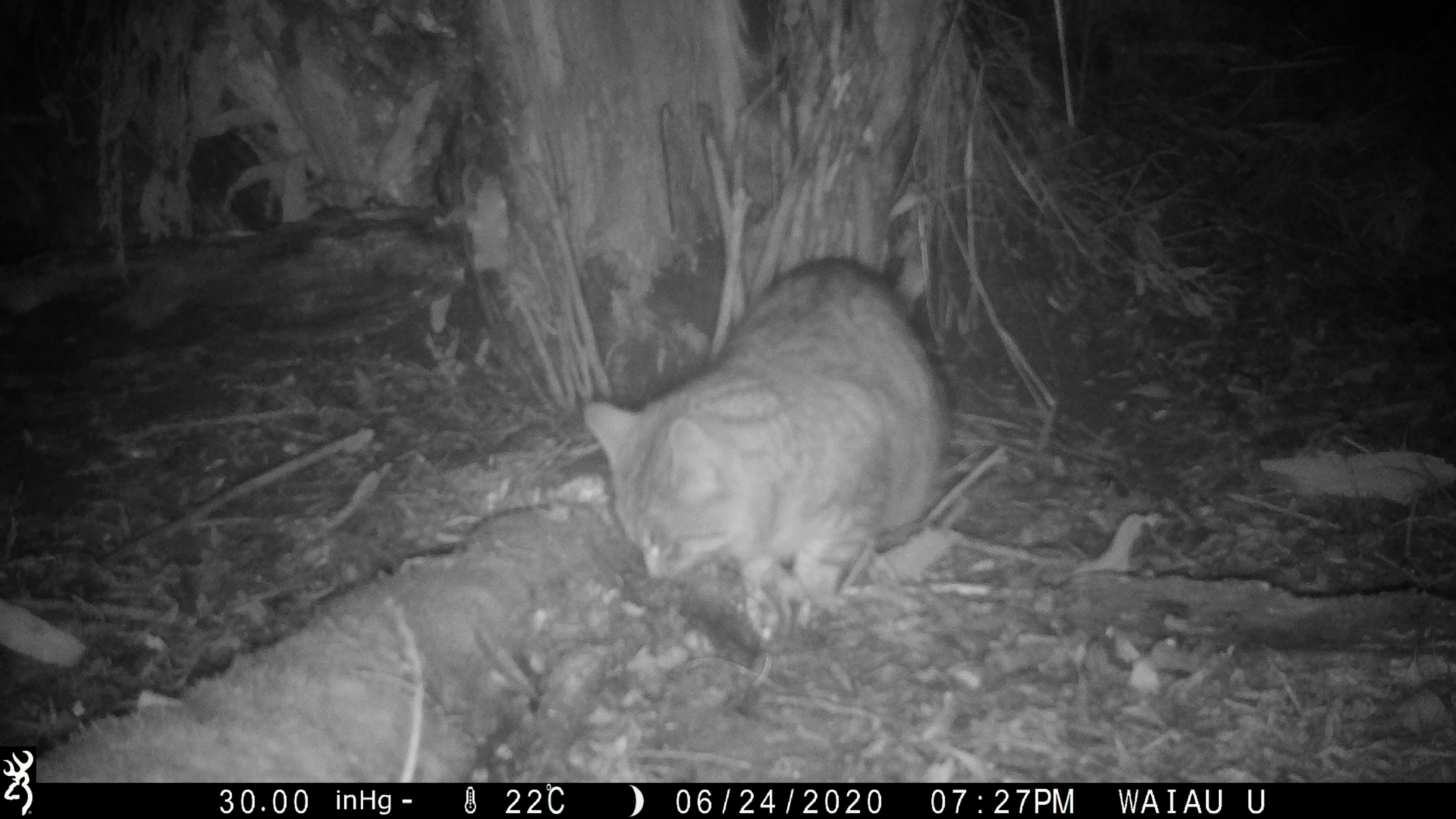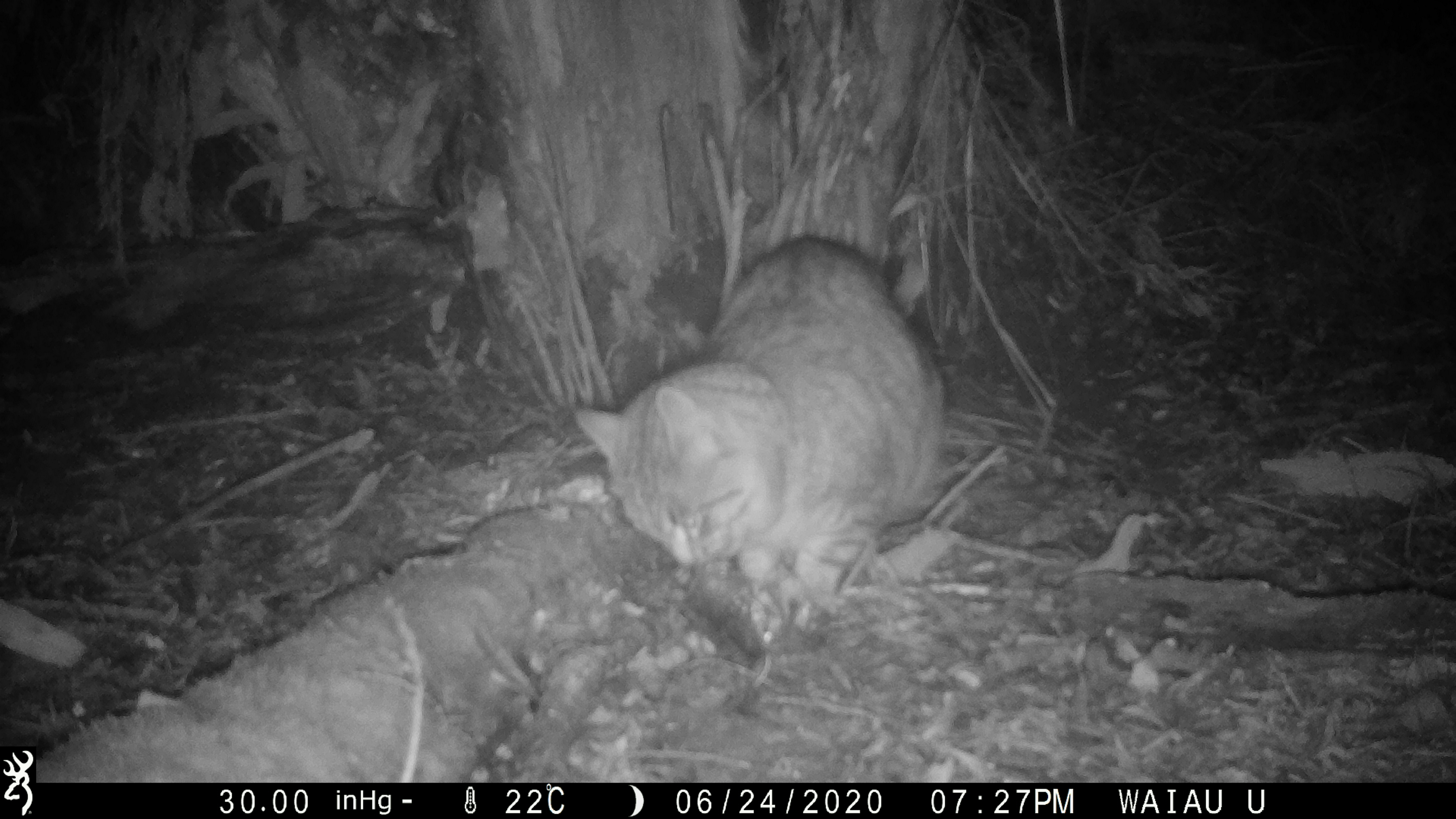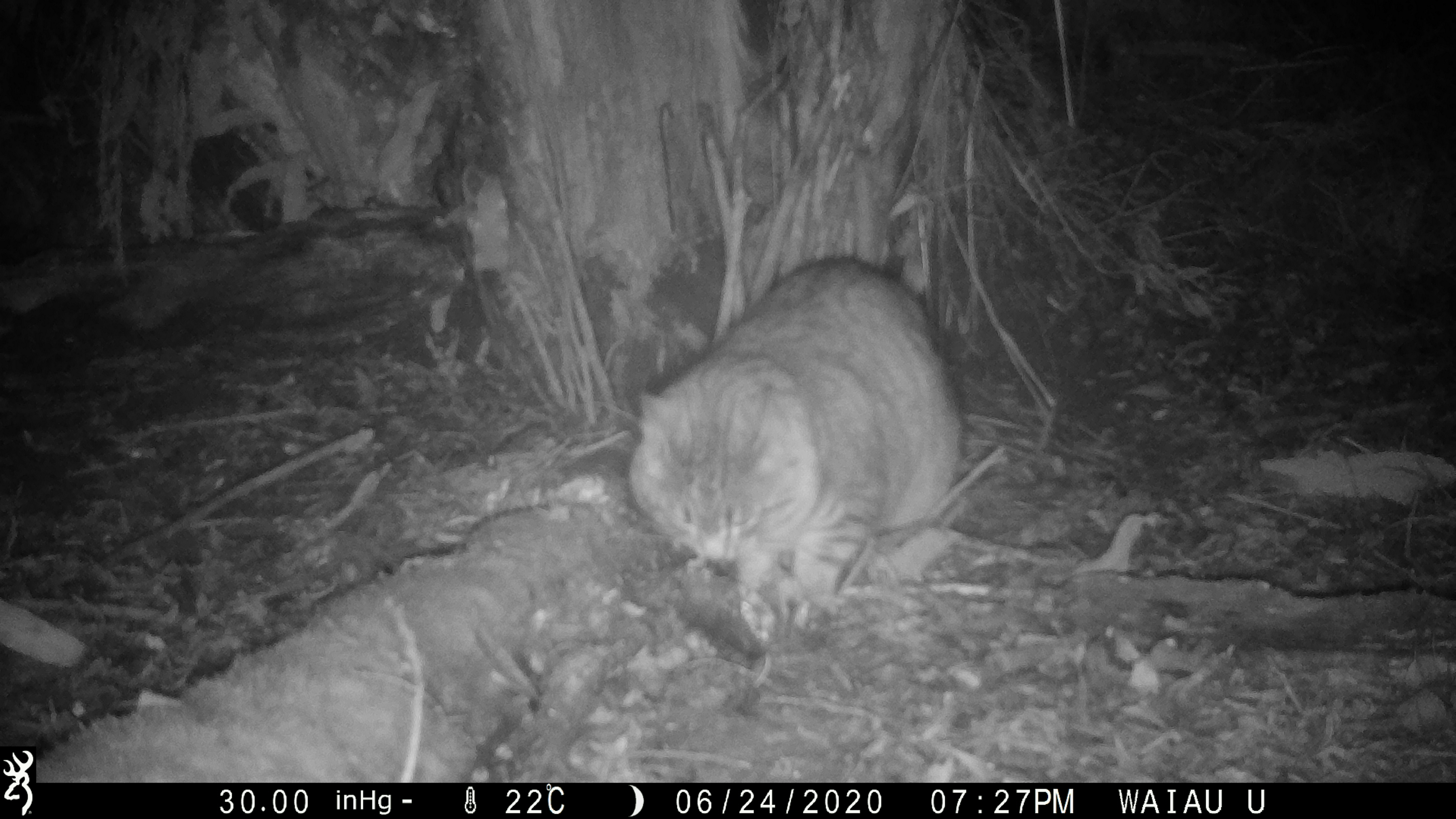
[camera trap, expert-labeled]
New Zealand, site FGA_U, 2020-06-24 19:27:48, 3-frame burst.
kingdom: Animalia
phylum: Chordata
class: Mammalia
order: Carnivora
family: Felidae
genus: Felis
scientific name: Felis catus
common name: domestic cat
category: cat